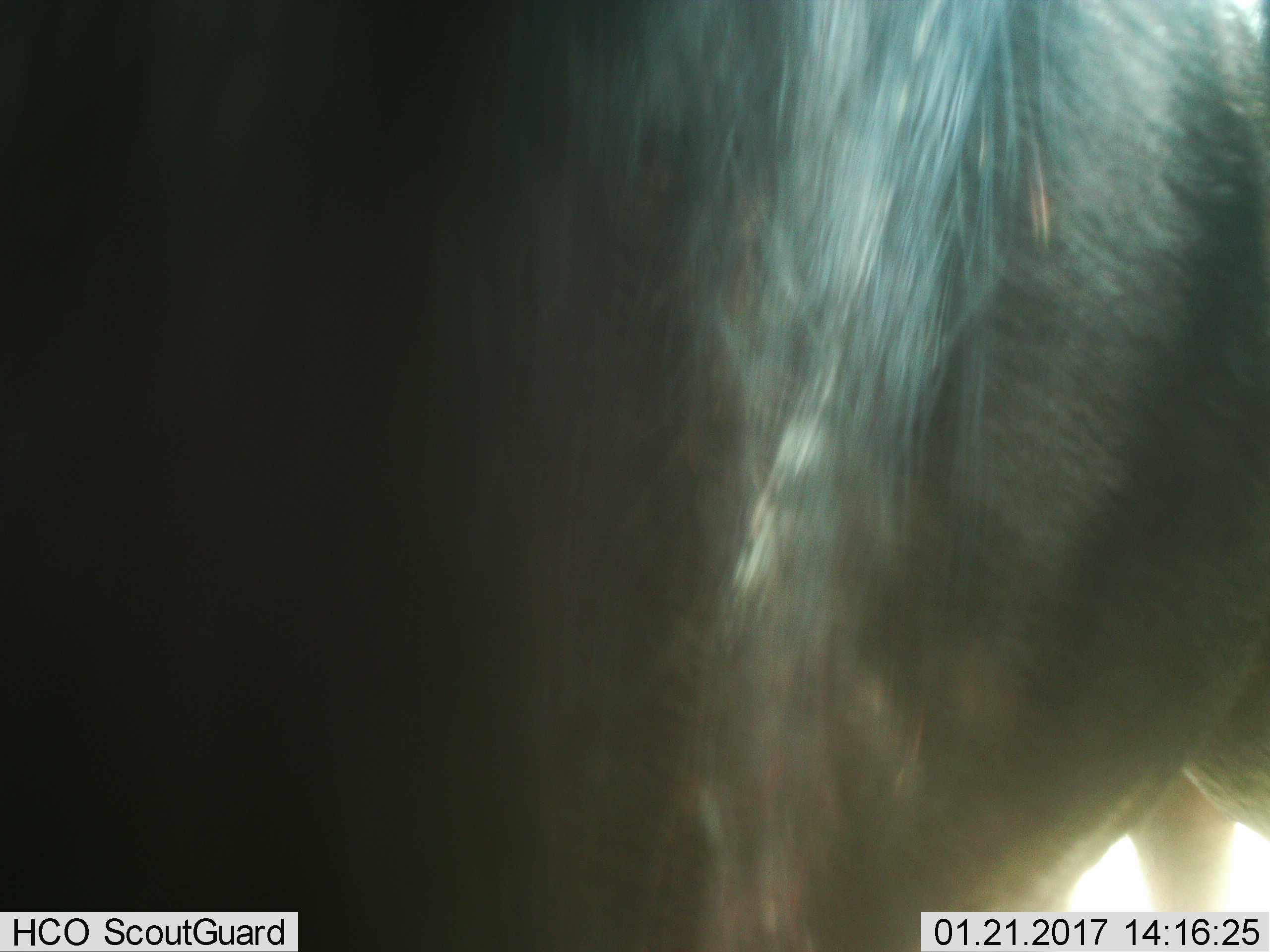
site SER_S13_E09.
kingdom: Animalia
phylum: Chordata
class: Mammalia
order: Artiodactyla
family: Bovidae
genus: Connochaetes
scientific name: Connochaetes taurinus taurinus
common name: blue wildebeest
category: wildebeestblue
Wildebeestblue (blue wildebeest) (Connochaetes taurinus taurinus), count 1. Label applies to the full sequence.